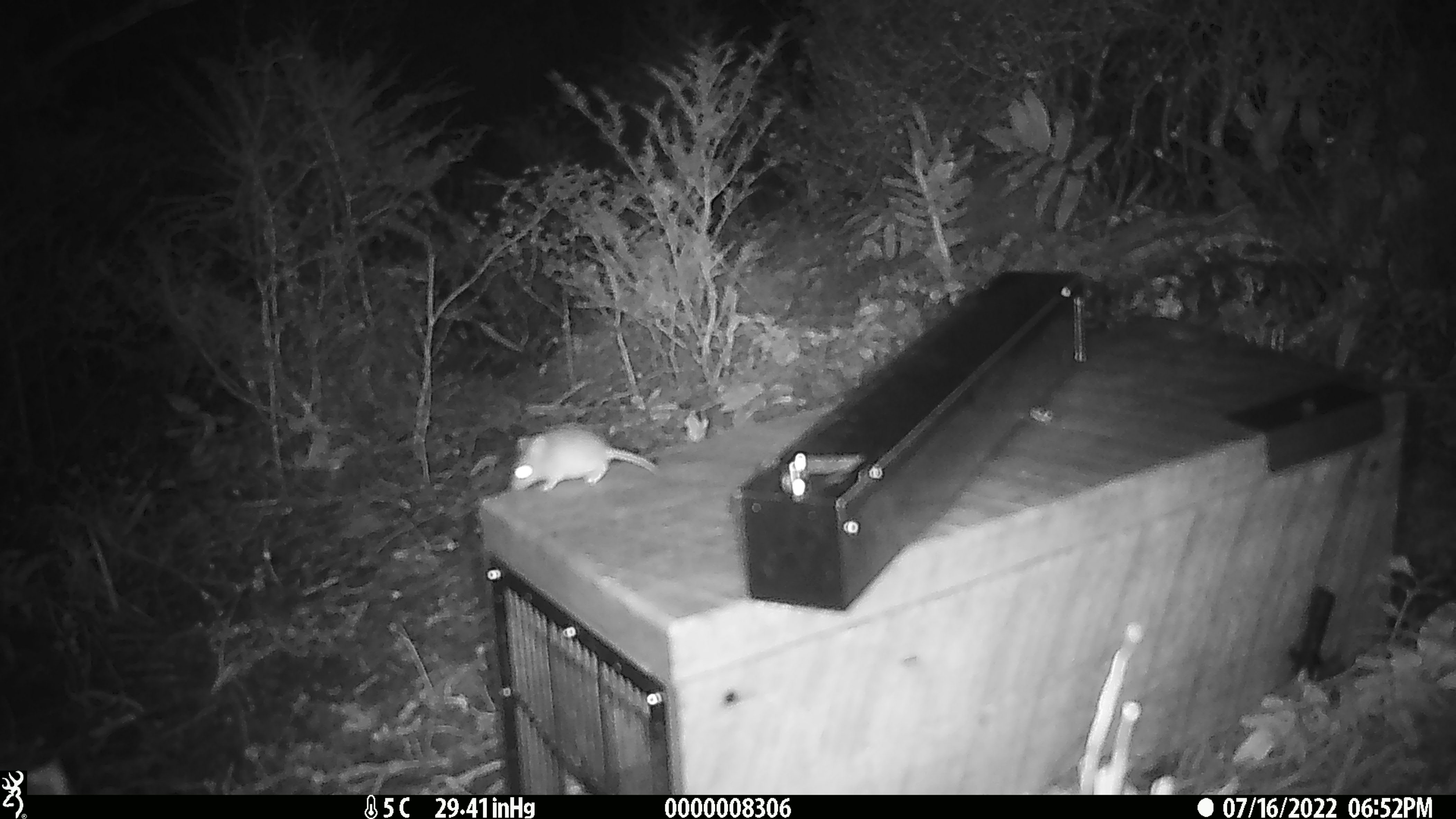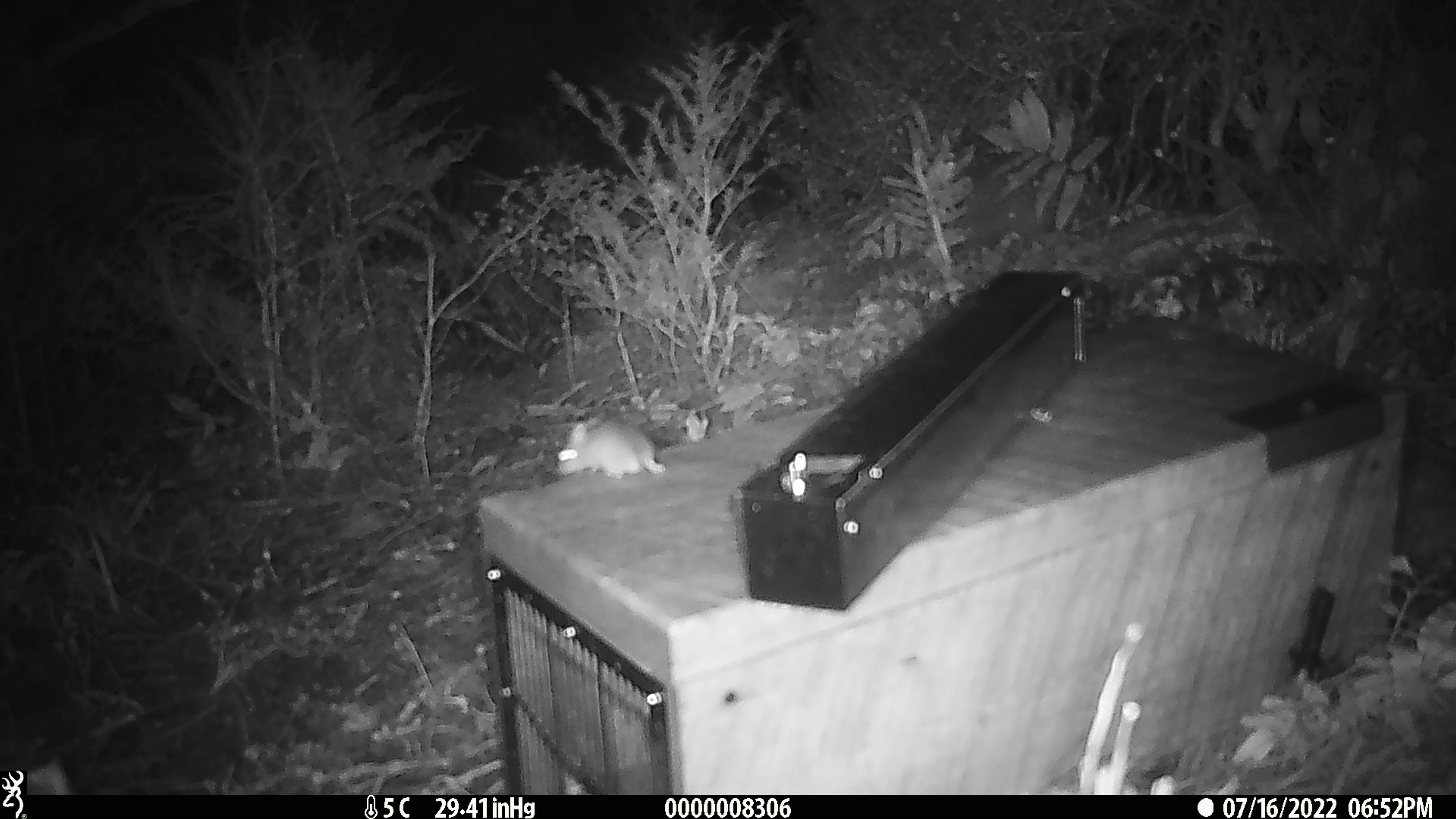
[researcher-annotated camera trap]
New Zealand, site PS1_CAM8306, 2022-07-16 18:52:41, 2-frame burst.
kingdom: Animalia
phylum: Chordata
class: Mammalia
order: Rodentia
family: Muridae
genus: Mus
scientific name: Mus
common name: mouse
Mouse (Mus).